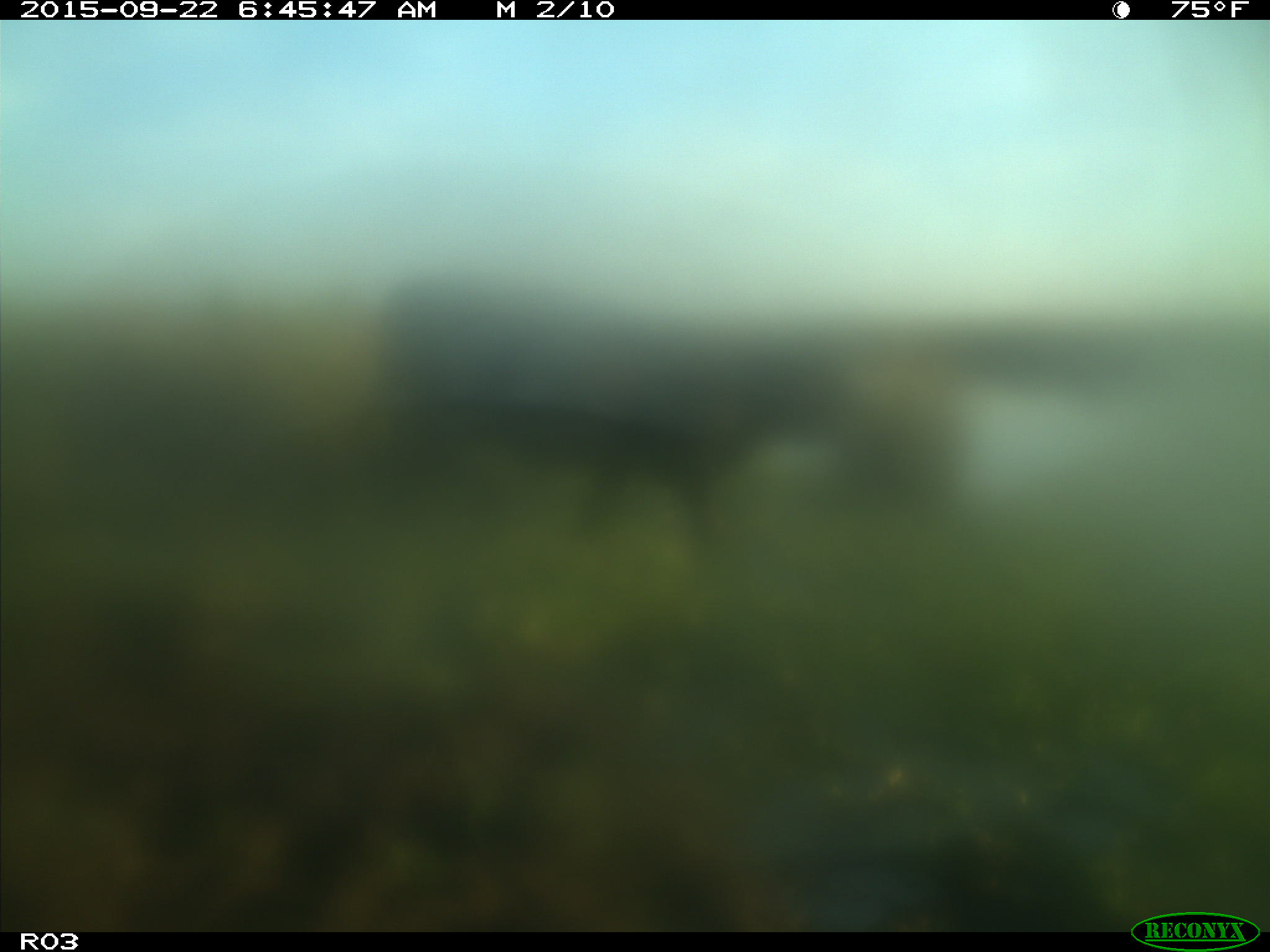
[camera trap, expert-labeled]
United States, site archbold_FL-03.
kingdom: Animalia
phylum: Chordata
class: Mammalia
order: Artiodactyla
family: Bovidae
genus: Bos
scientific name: Bos taurus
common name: domestic cow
Bos taurus (domestic cow).